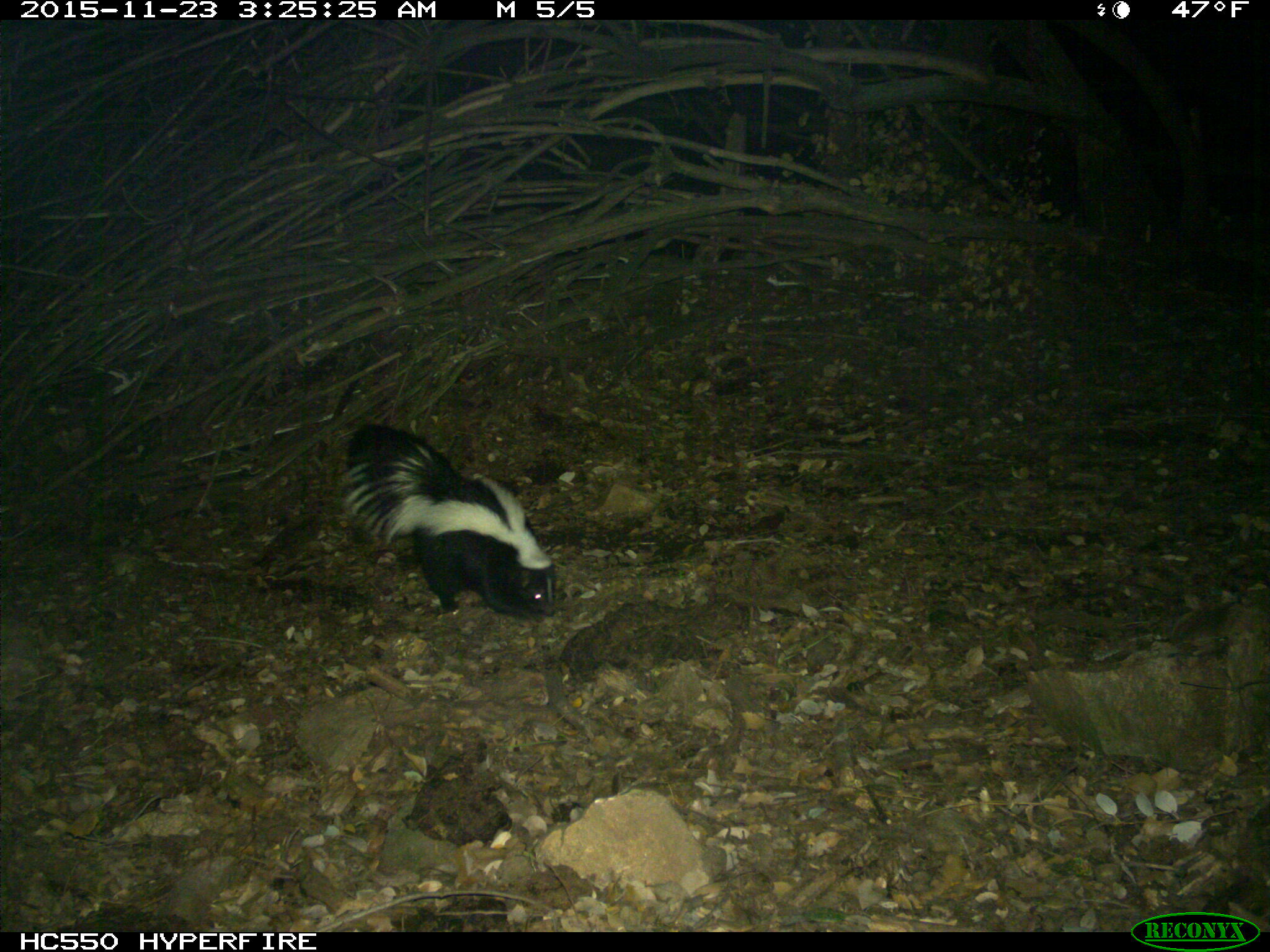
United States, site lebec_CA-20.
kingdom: Animalia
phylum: Chordata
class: Mammalia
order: Carnivora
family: Mephitidae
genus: Mephitis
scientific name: Mephitis mephitis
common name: striped skunk